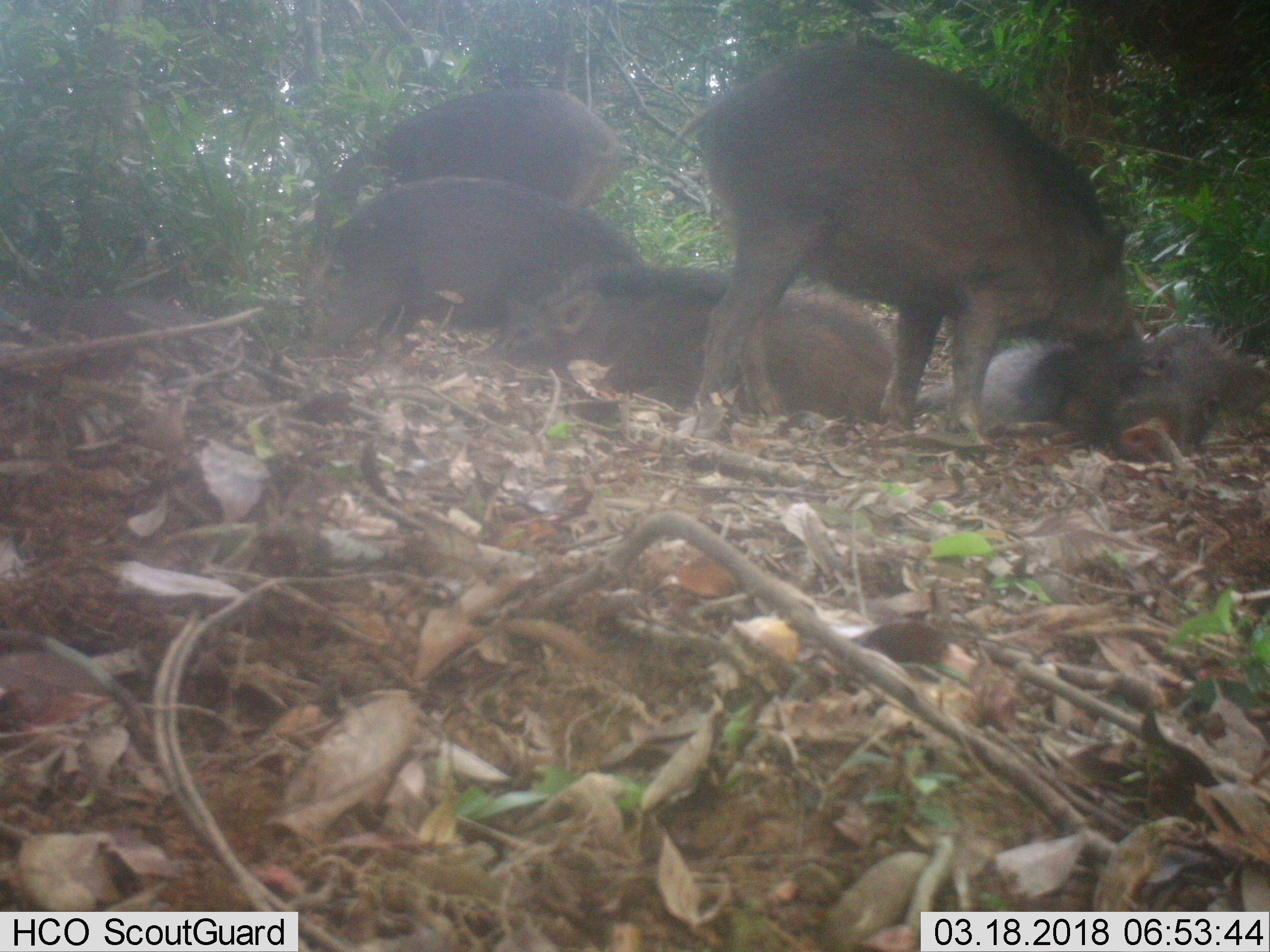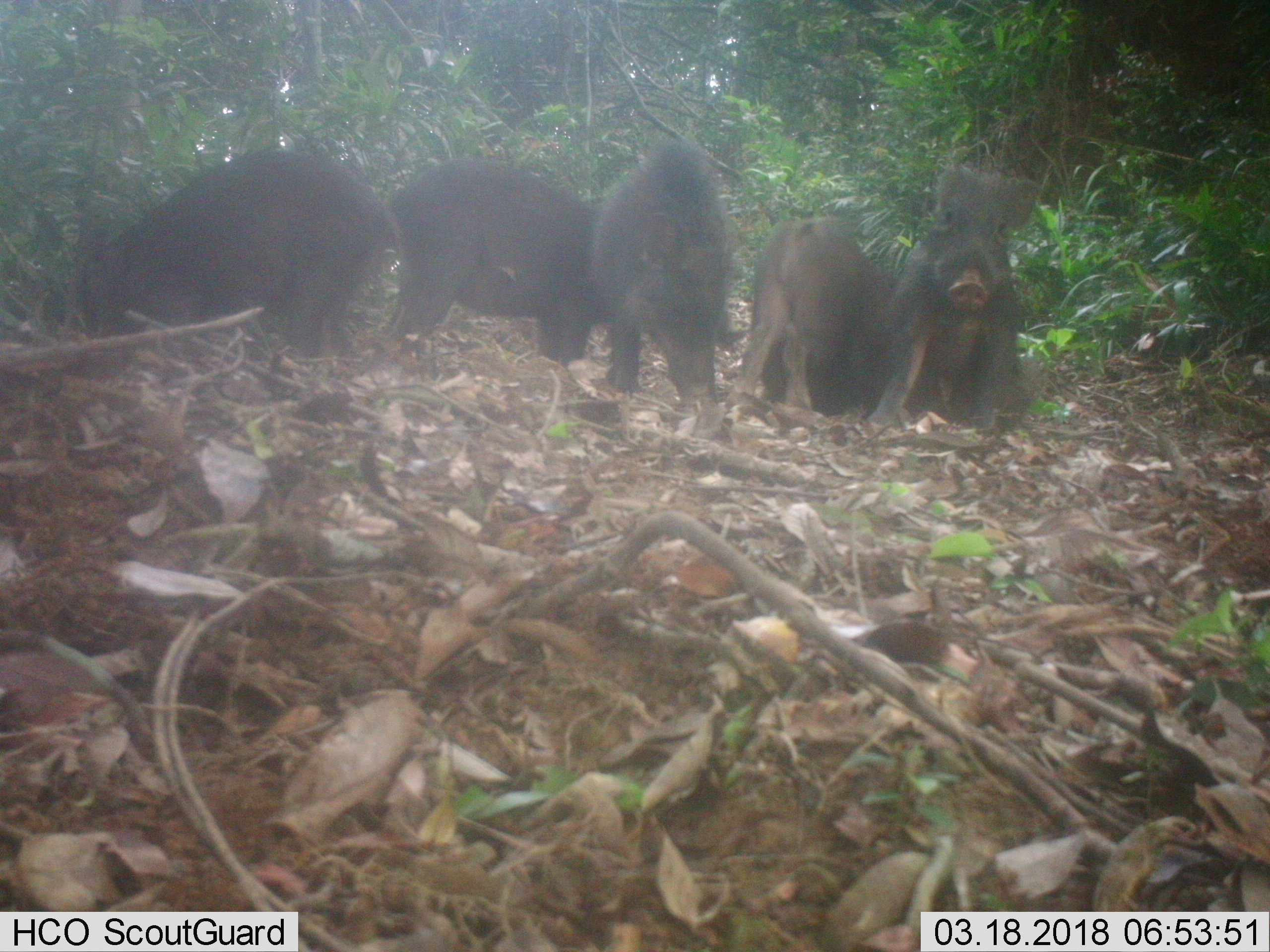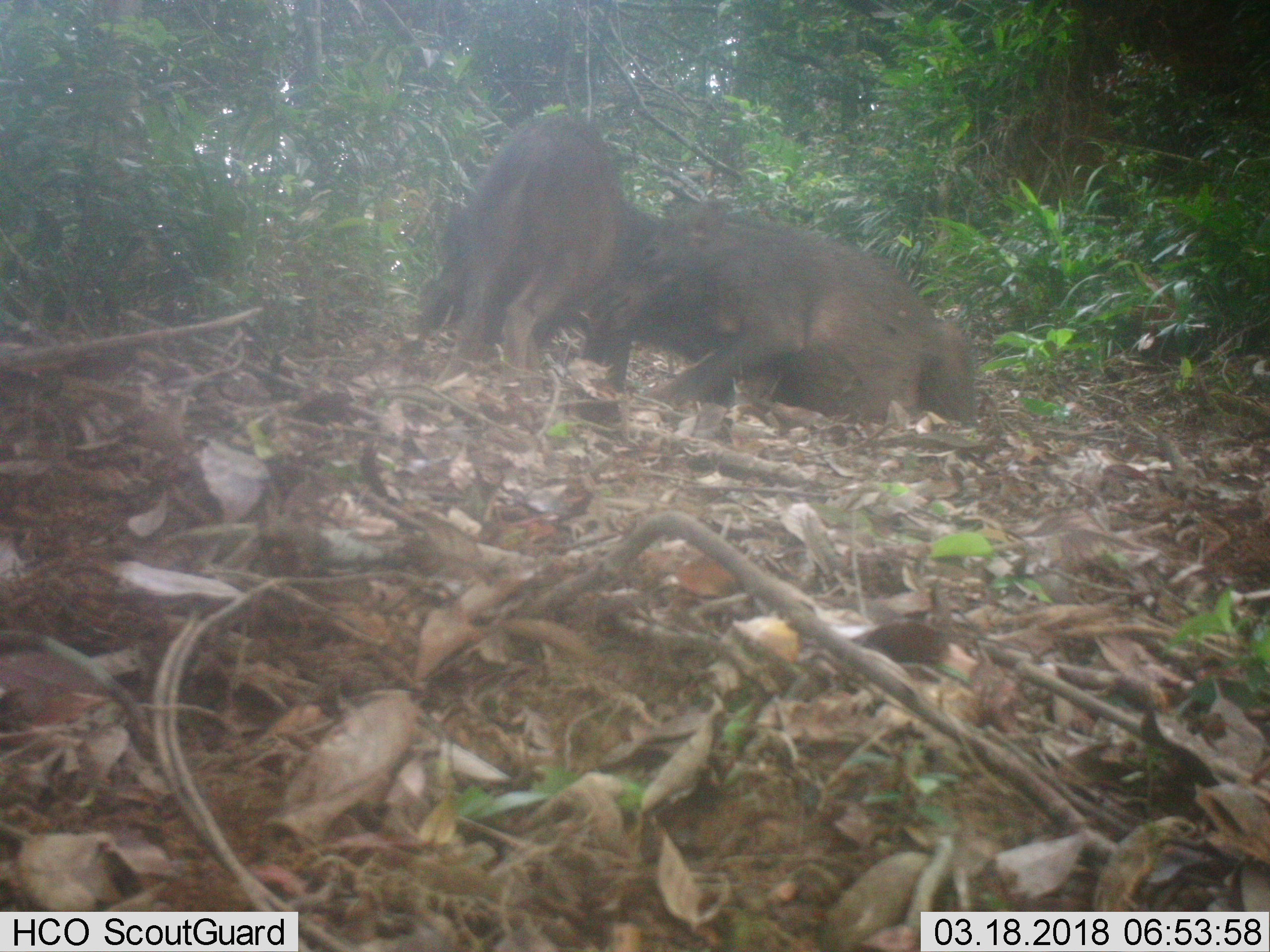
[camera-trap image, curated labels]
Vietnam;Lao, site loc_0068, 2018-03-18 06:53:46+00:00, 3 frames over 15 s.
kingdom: Animalia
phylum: Chordata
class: Mammalia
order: Artiodactyla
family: Suidae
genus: Sus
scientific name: Sus scrofa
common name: eurasian wild pig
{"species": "eurasian wild pig (Sus scrofa)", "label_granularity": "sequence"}